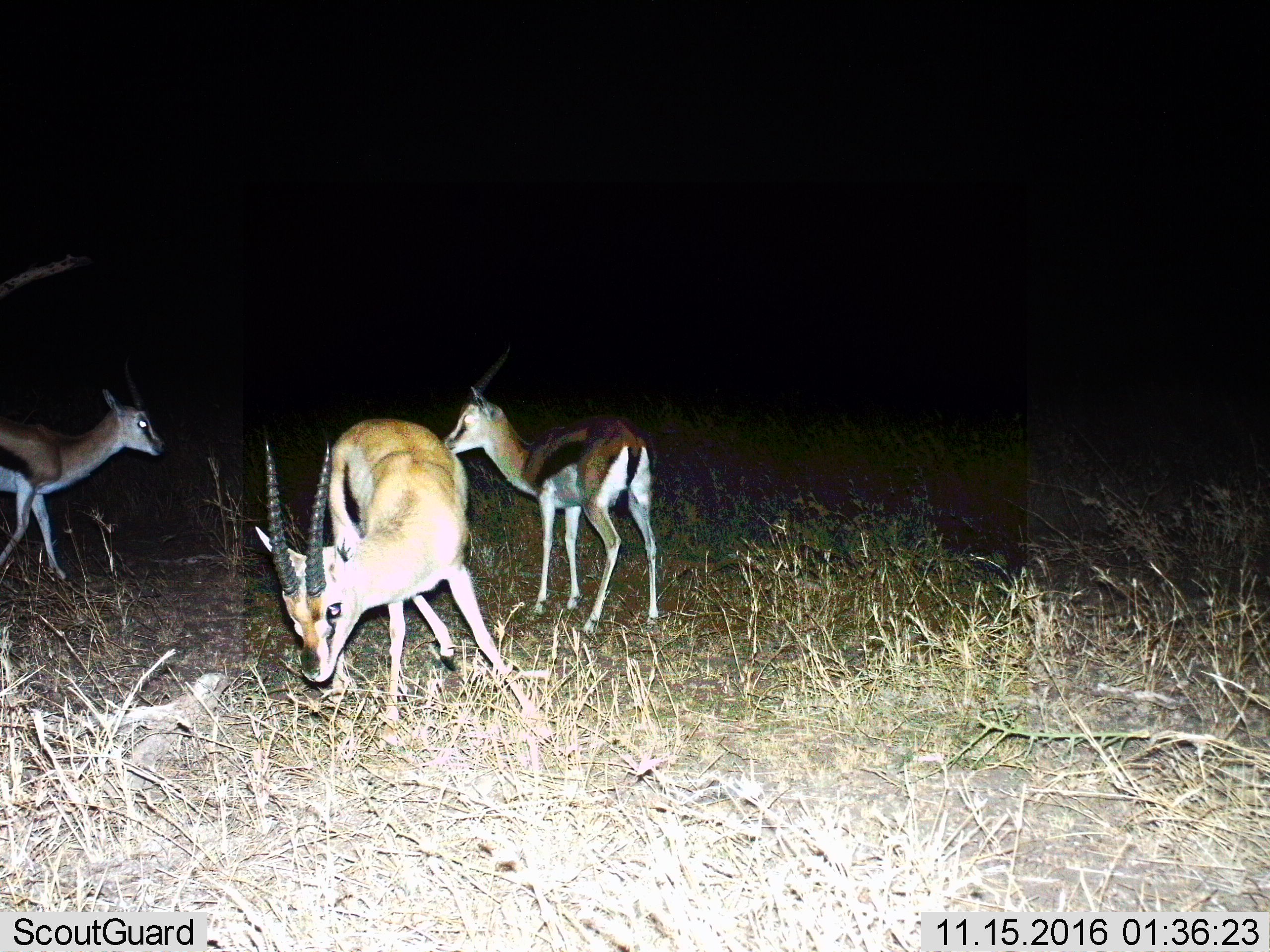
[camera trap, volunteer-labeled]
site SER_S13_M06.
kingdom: Animalia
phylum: Chordata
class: Mammalia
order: Artiodactyla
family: Bovidae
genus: Eudorcas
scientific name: Eudorcas thomsonii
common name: thomson's gazelle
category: gazellethomsons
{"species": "gazellethomsons (thomson's gazelle) (Eudorcas thomsonii)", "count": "3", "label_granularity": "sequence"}